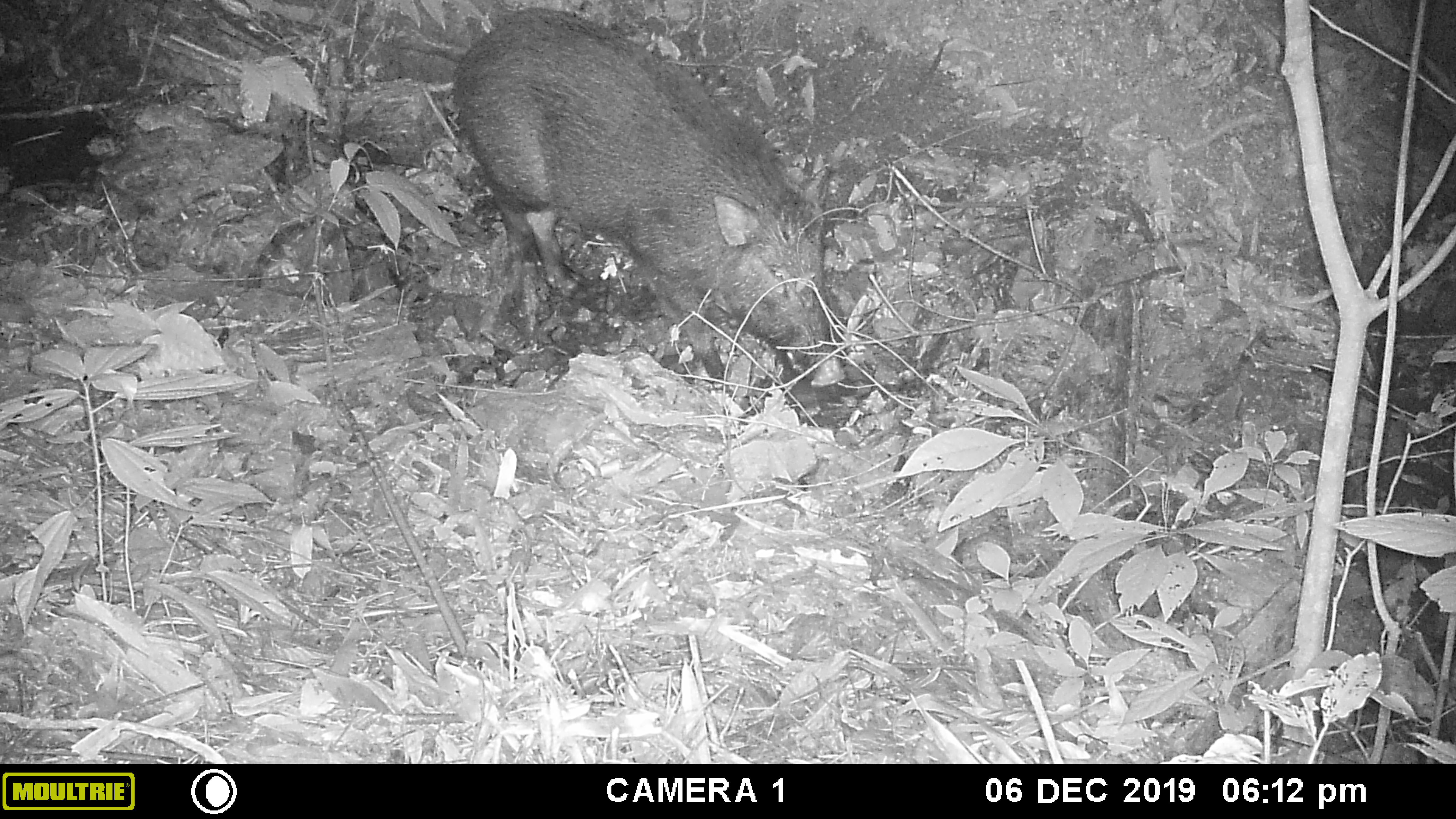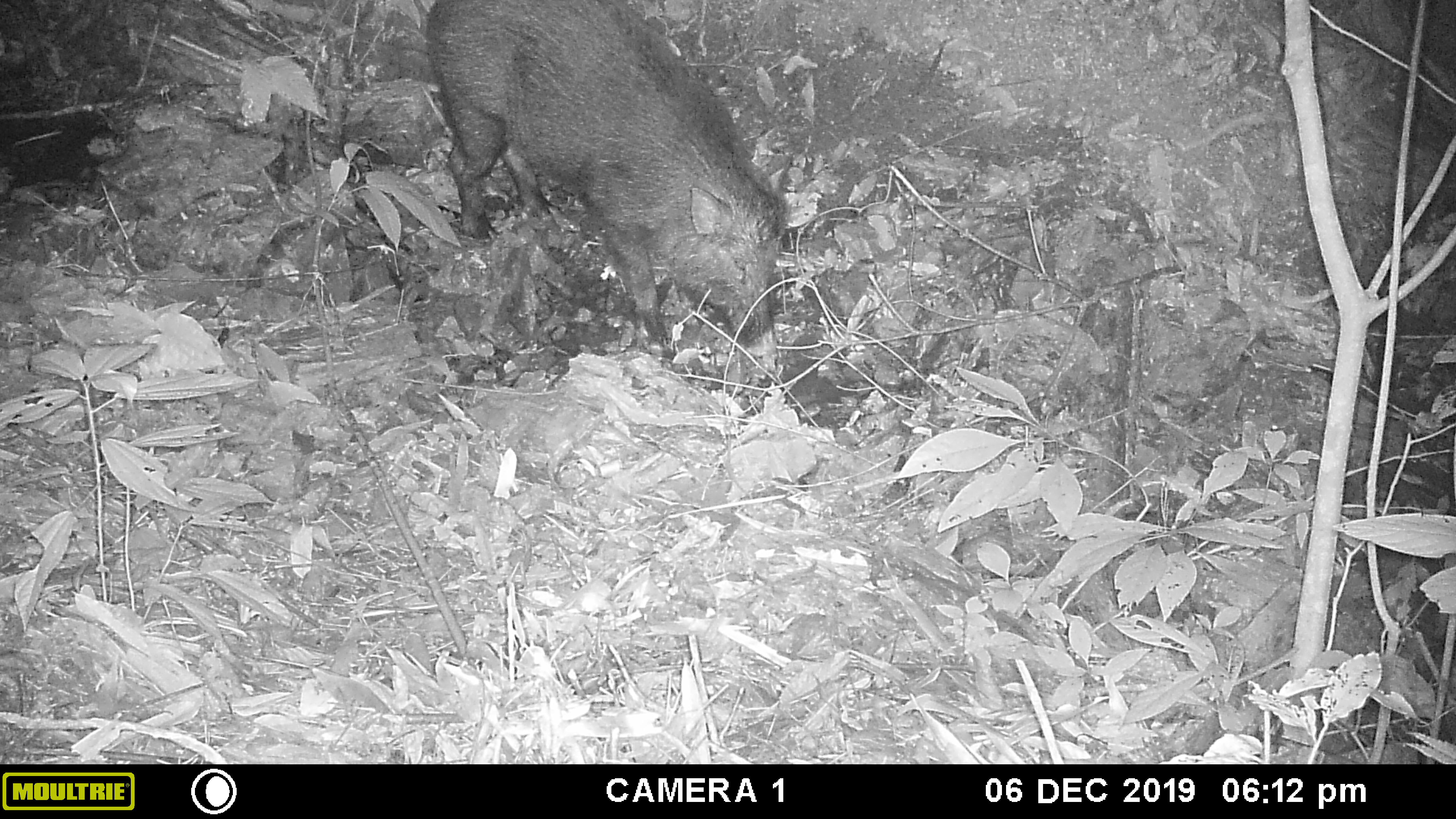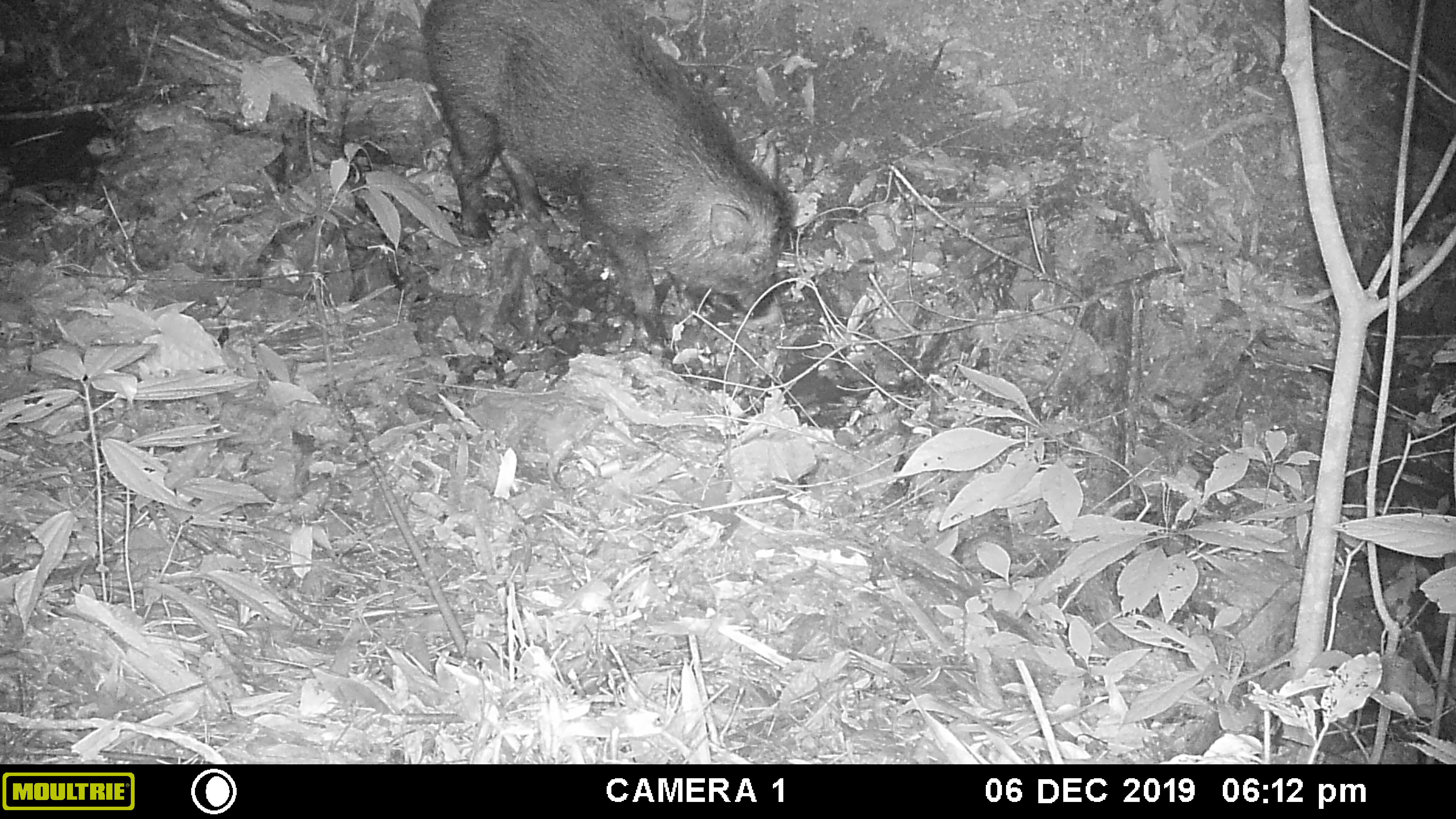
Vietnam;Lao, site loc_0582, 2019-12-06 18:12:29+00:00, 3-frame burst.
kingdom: Animalia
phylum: Chordata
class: Mammalia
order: Artiodactyla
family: Suidae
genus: Sus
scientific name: Sus scrofa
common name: eurasian wild pig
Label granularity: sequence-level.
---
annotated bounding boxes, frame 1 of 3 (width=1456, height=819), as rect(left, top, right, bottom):
eurasian wild pig: rect(450, 6, 846, 389)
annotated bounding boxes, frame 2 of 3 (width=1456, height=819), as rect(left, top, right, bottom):
eurasian wild pig: rect(422, 0, 792, 362)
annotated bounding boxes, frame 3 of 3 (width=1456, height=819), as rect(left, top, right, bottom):
eurasian wild pig: rect(418, 0, 795, 350)